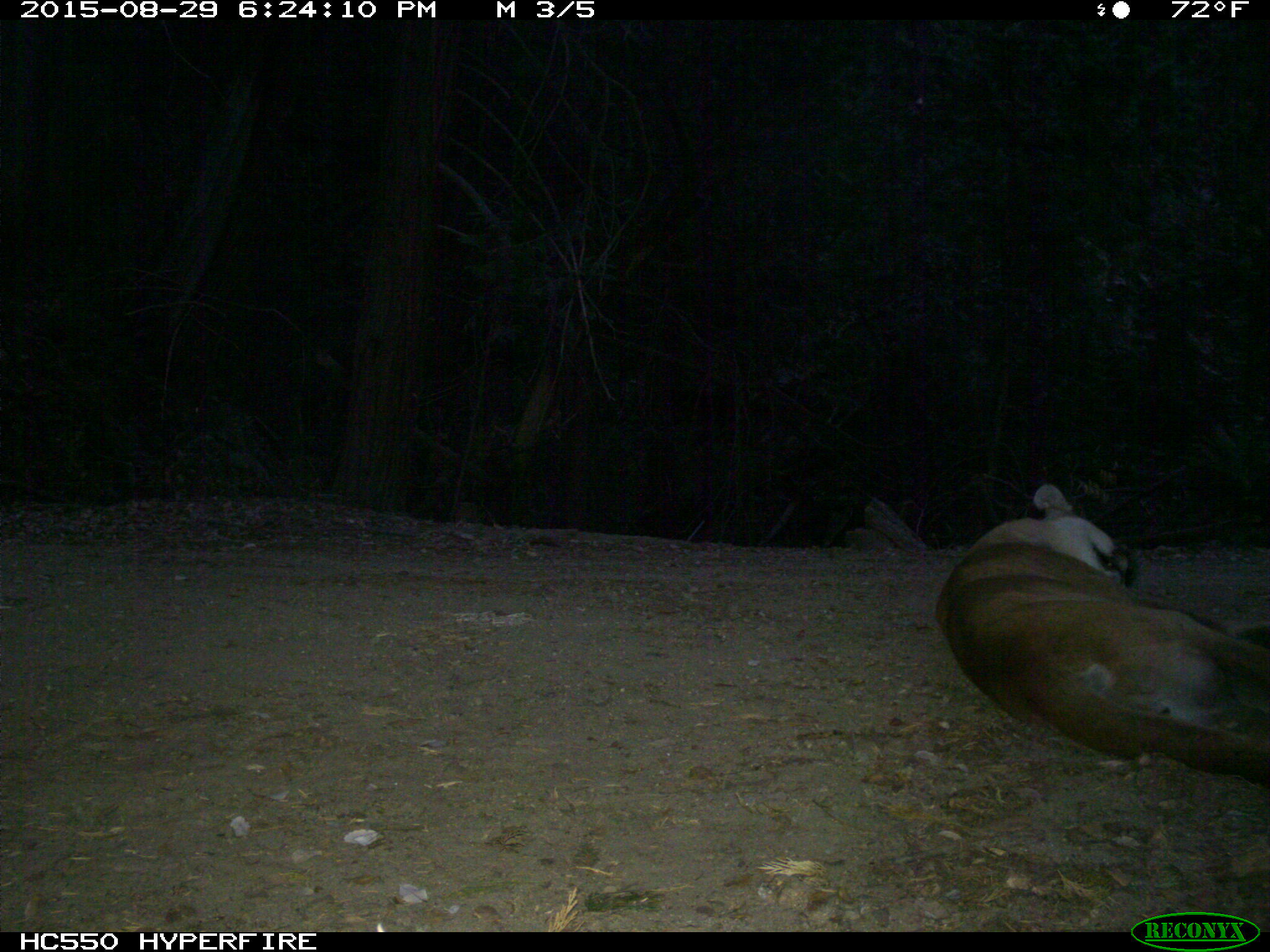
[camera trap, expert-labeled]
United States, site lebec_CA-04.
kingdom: Animalia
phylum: Chordata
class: Mammalia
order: Carnivora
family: Felidae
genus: Puma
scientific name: Puma concolor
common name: mountain lion